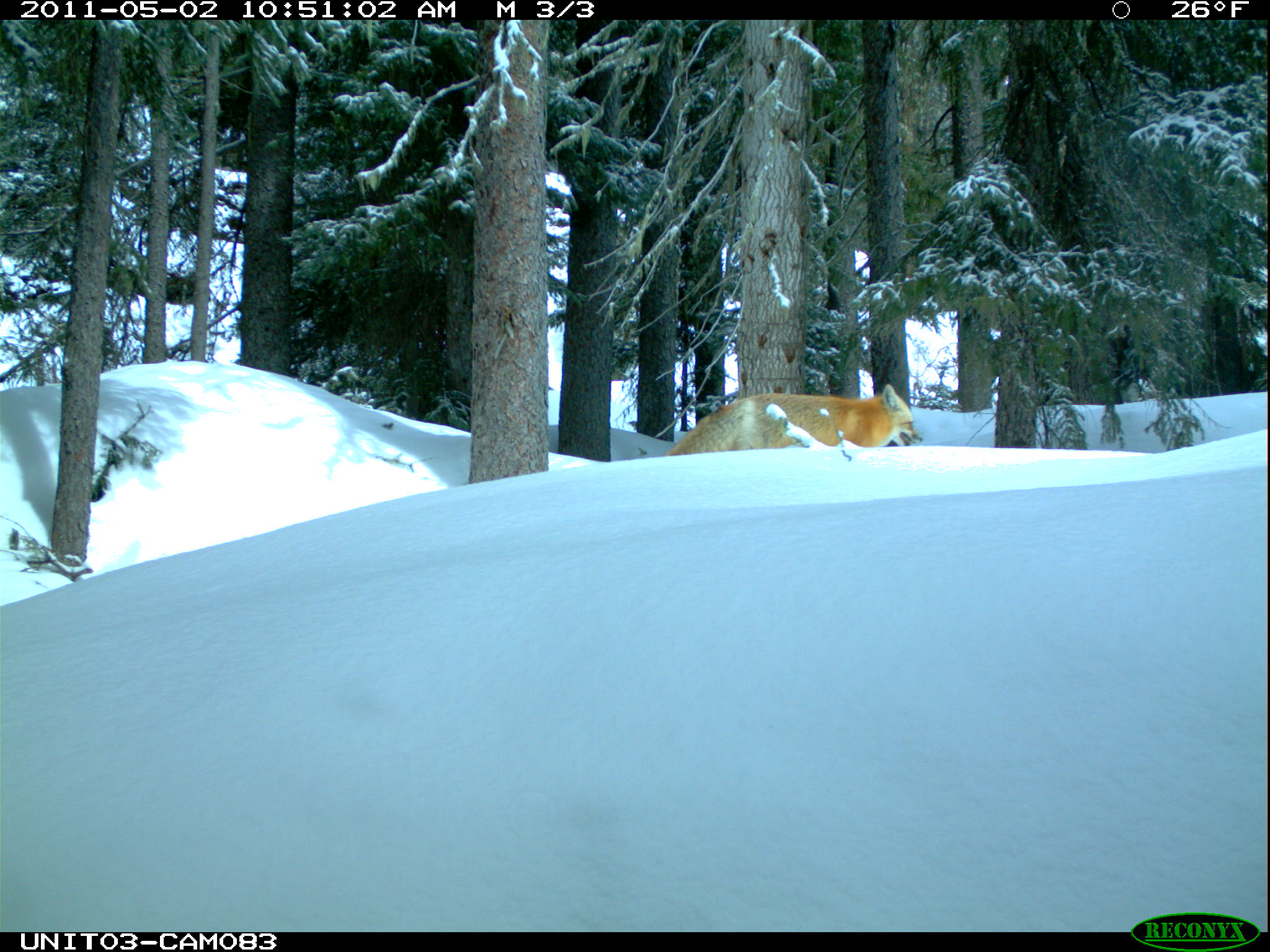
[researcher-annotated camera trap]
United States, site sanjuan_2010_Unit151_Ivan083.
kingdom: Animalia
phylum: Chordata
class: Mammalia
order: Carnivora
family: Canidae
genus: Vulpes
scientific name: Vulpes vulpes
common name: red fox